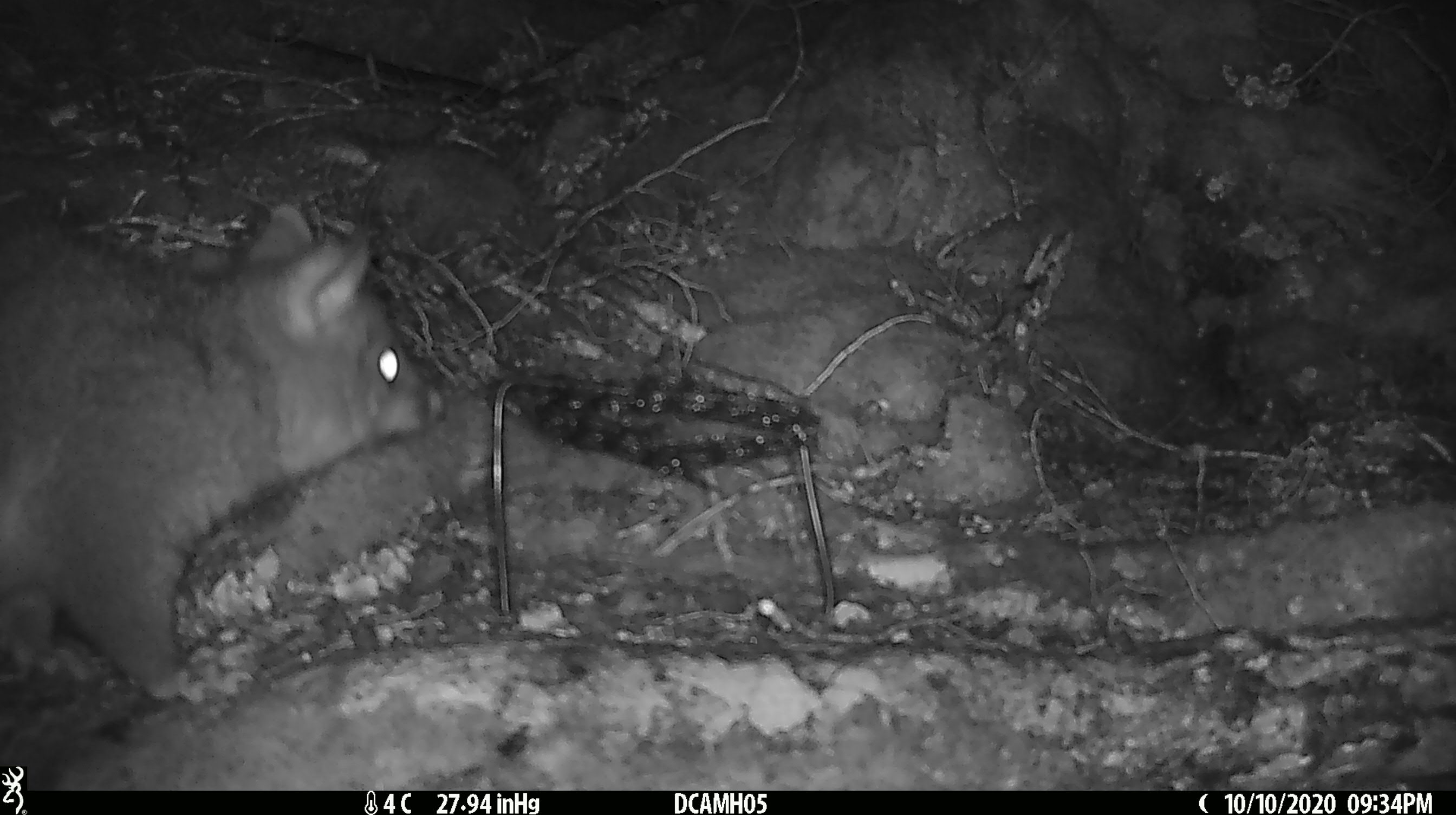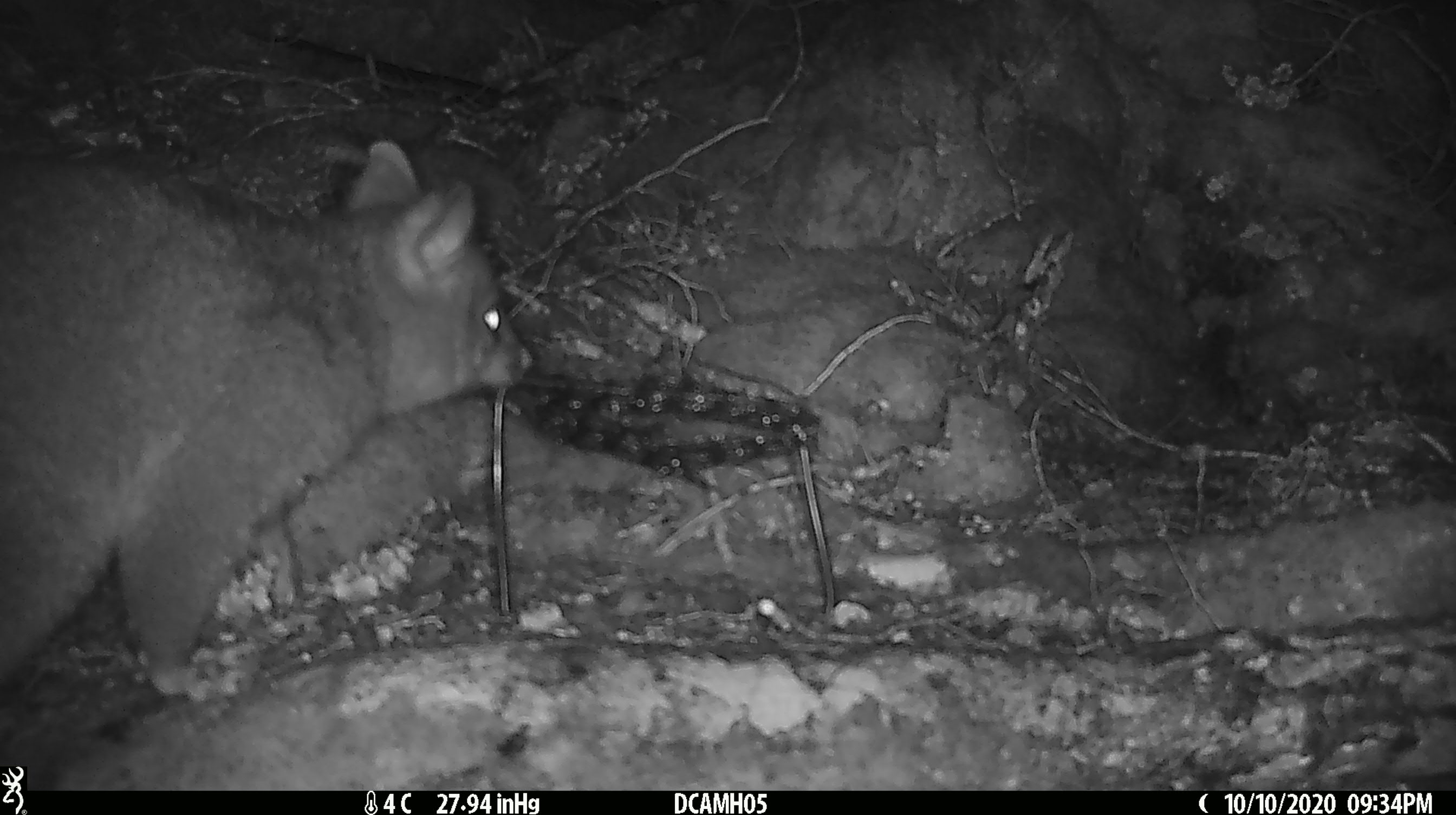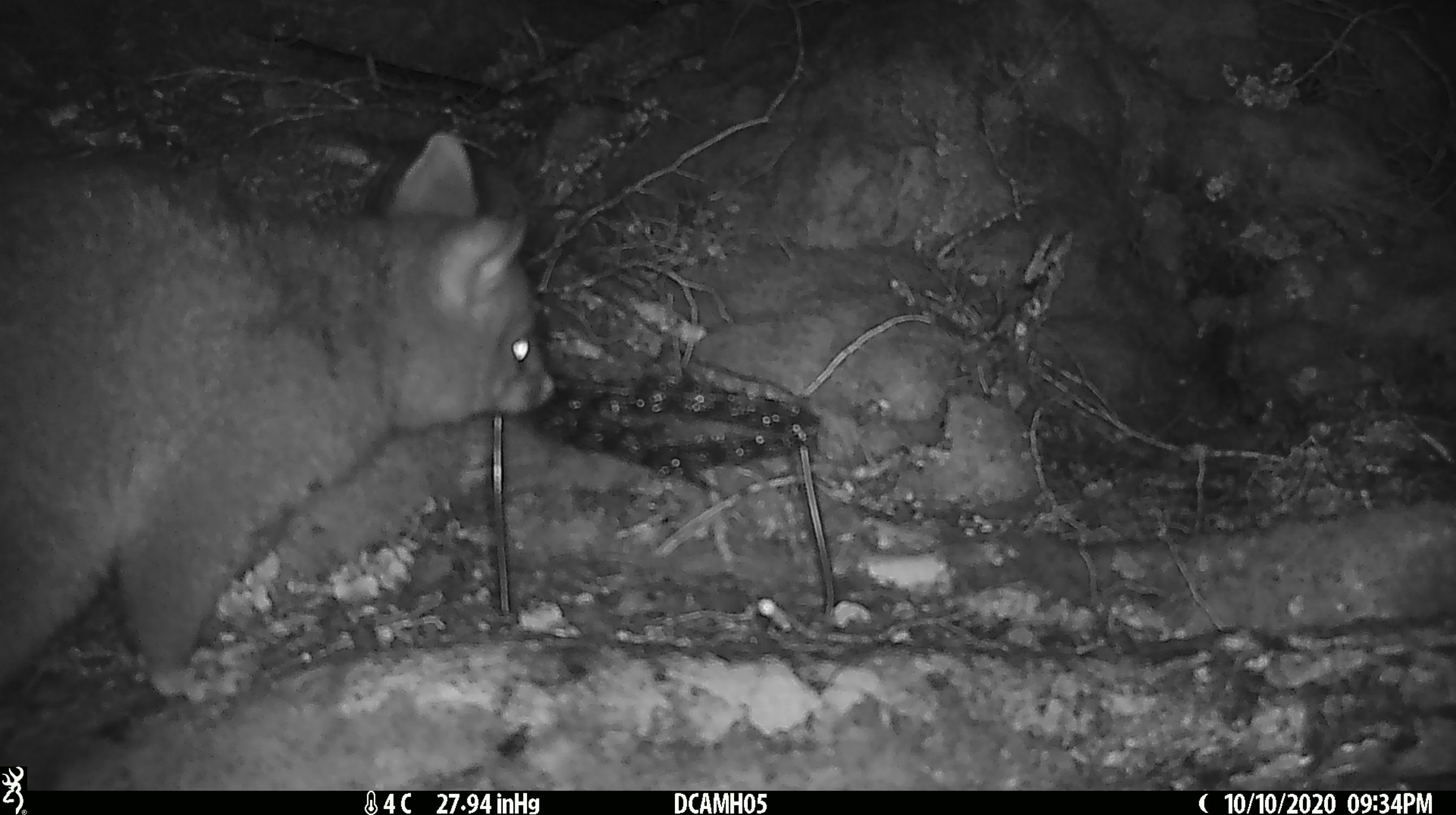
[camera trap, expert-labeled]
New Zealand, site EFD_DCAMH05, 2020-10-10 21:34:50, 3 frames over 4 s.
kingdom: Animalia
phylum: Chordata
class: Mammalia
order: Diprotodontia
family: Phalangeridae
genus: Trichosurus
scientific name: Trichosurus vulpecula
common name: common brushtail possum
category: possum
Possum (common brushtail possum) (Trichosurus vulpecula).